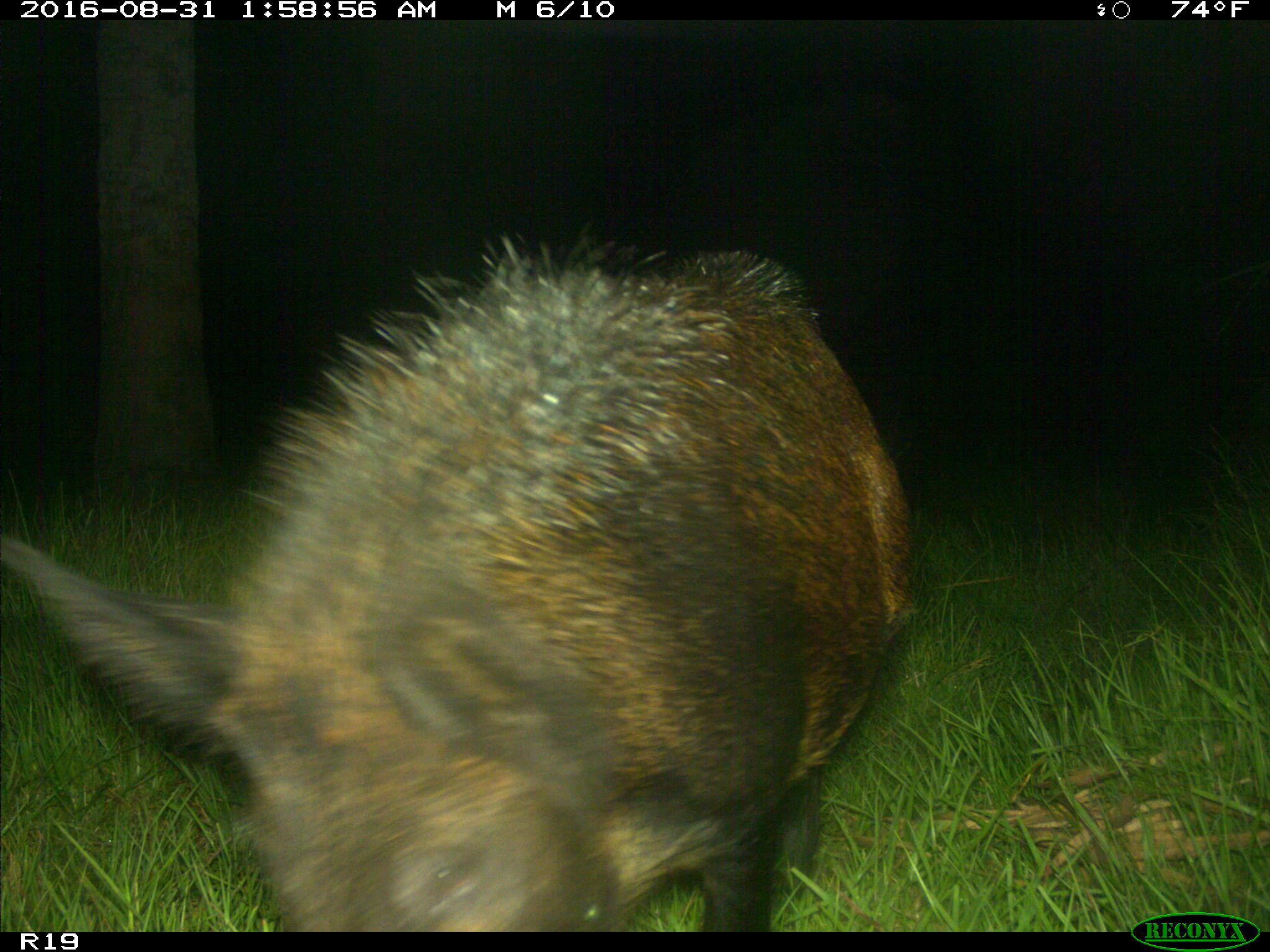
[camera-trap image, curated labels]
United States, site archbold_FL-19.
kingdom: Animalia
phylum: Chordata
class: Mammalia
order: Artiodactyla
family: Suidae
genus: Sus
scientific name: Sus scrofa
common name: wild boar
Sus scrofa (wild boar).